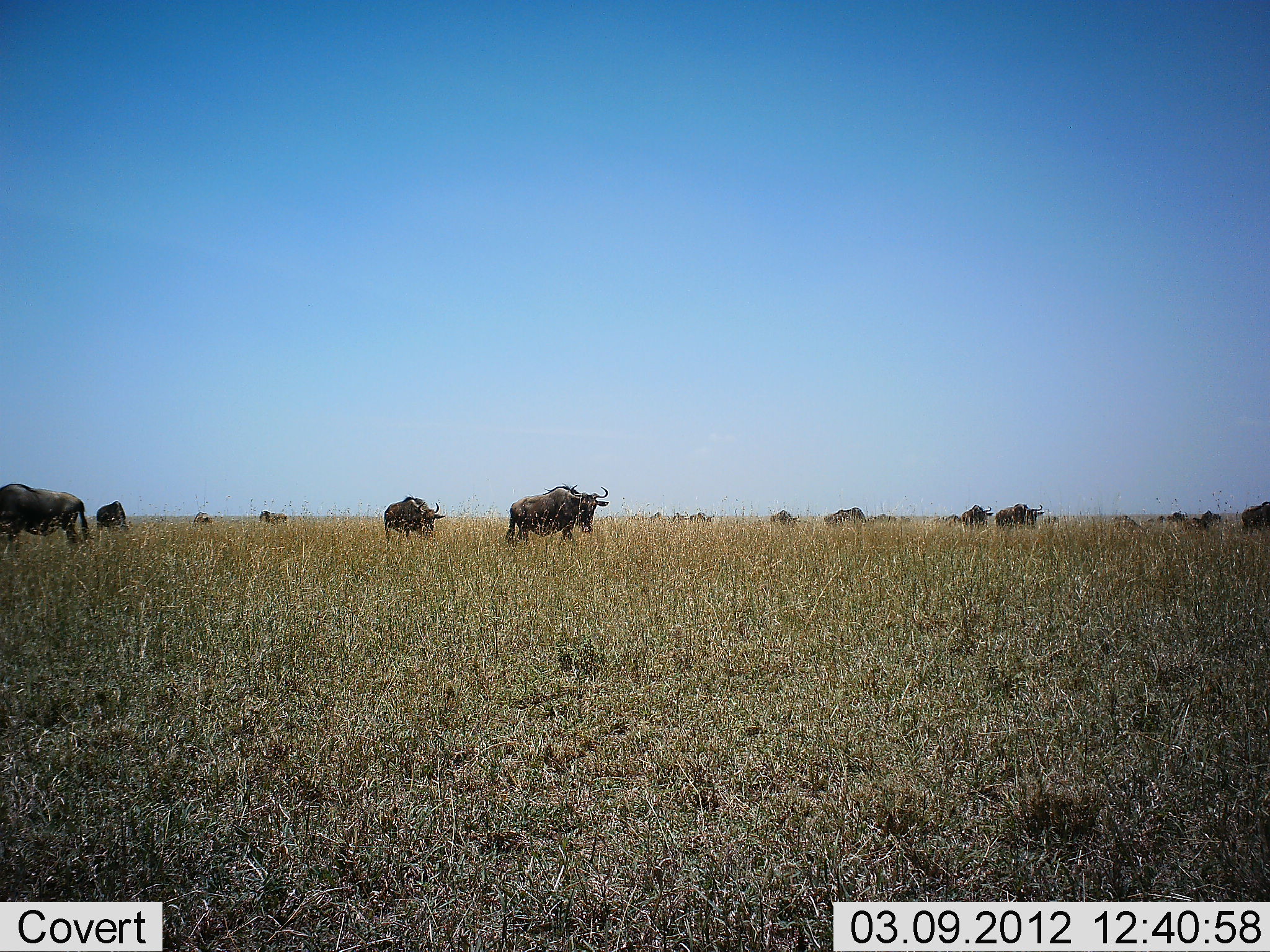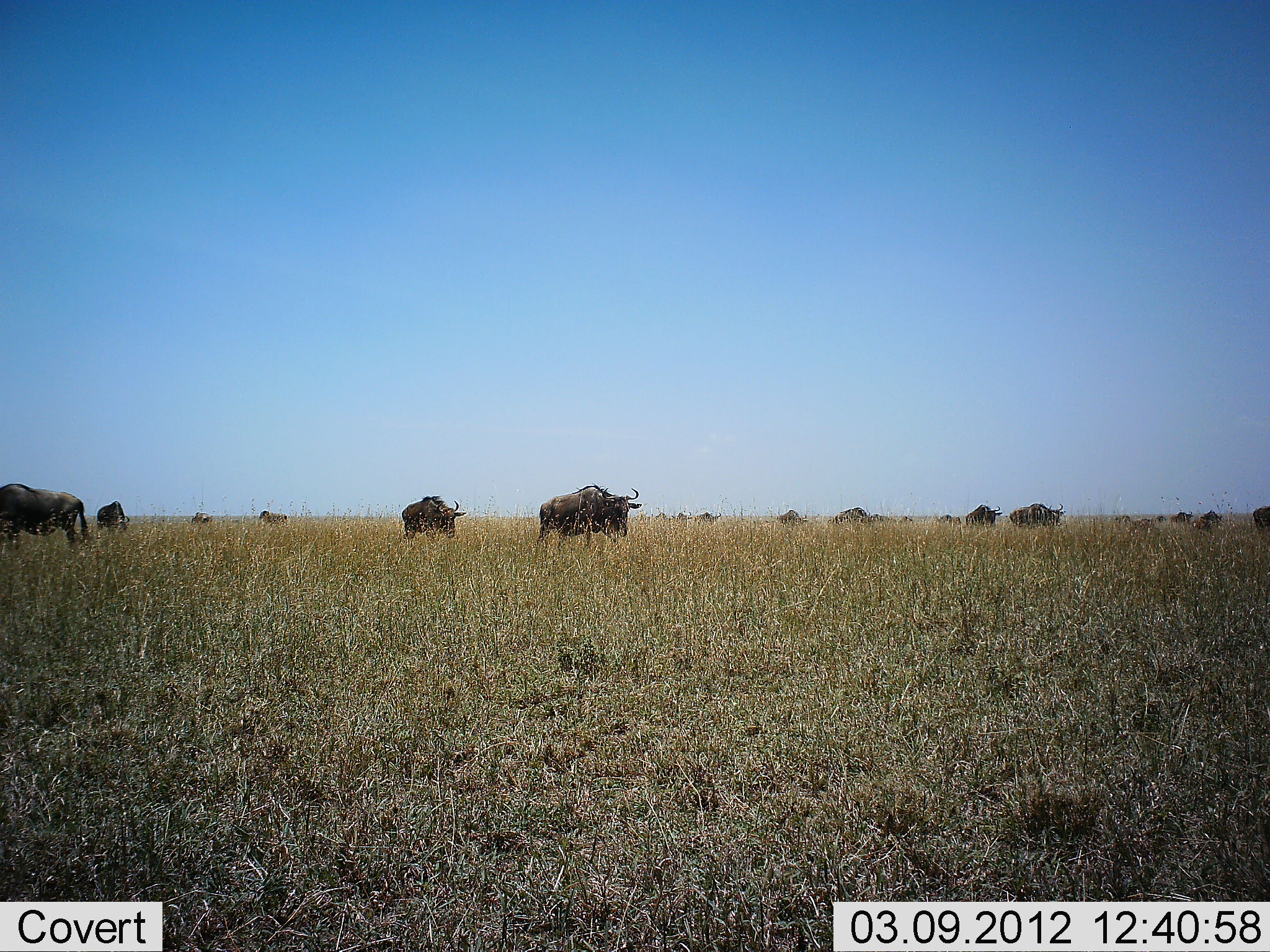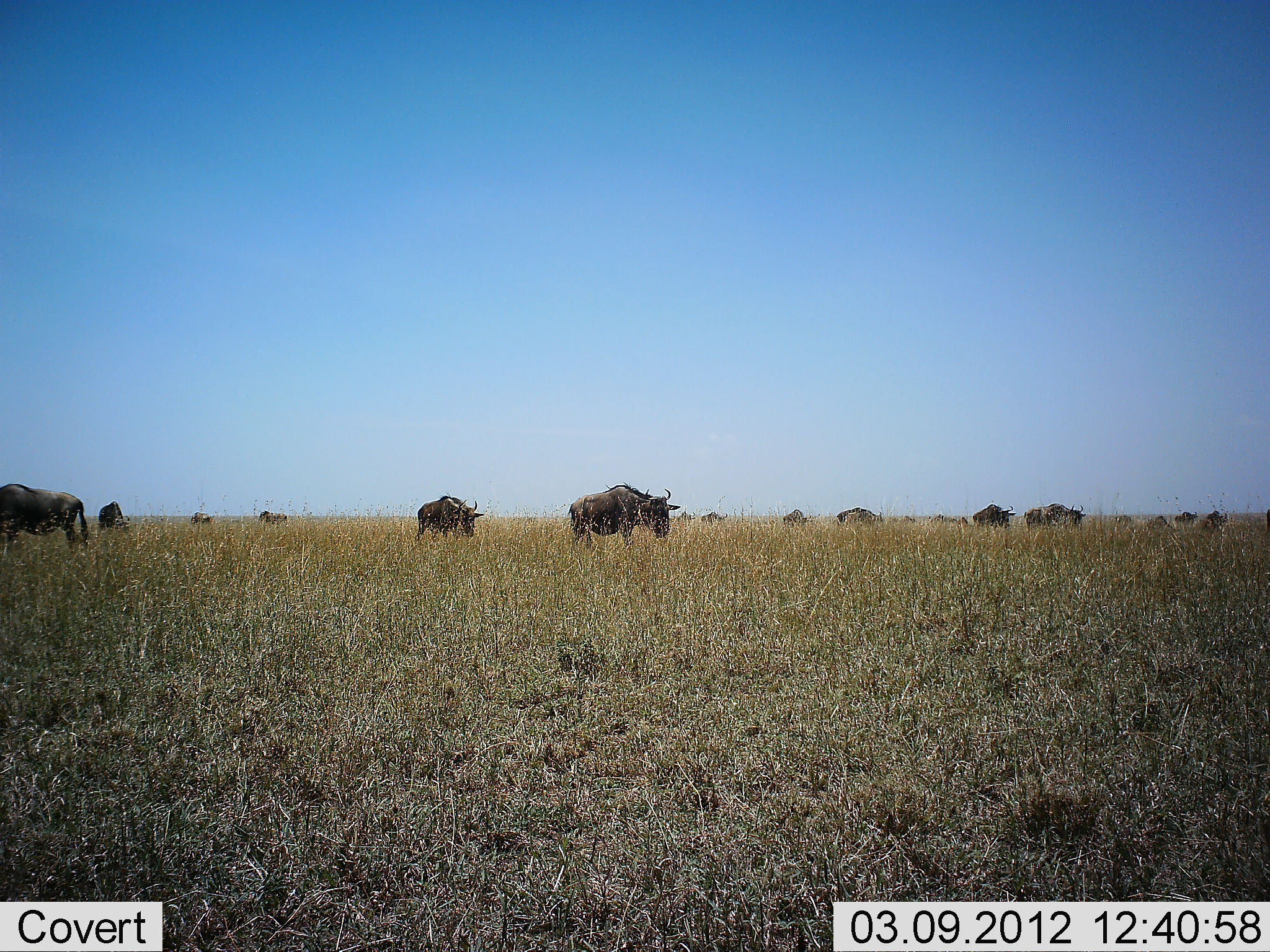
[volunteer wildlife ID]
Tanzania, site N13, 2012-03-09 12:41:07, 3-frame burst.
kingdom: Animalia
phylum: Chordata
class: Mammalia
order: Artiodactyla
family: Bovidae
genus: Connochaetes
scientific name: Connochaetes taurinus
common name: blue wildebeest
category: wildebeest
Wildebeest (blue wildebeest) (Connochaetes taurinus), count 11-50. Behavior (volunteer vote fractions): standing 39%, resting 0%, moving 89%, interacting 0%. Young present (vote fraction): 6%. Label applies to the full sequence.